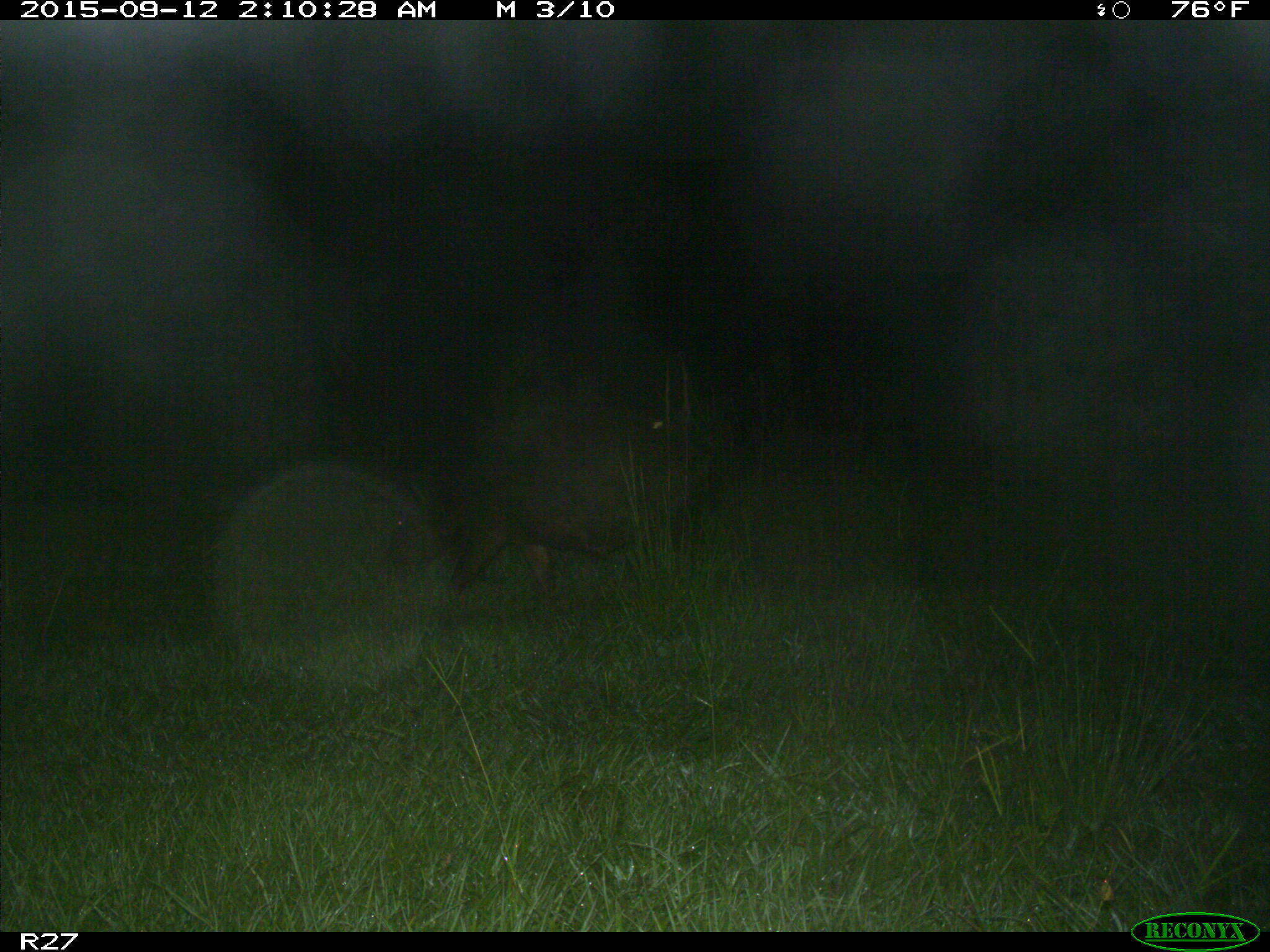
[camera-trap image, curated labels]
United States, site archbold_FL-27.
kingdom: Animalia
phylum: Chordata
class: Mammalia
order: Artiodactyla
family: Suidae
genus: Sus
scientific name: Sus scrofa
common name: wild boar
Sus scrofa (wild boar).